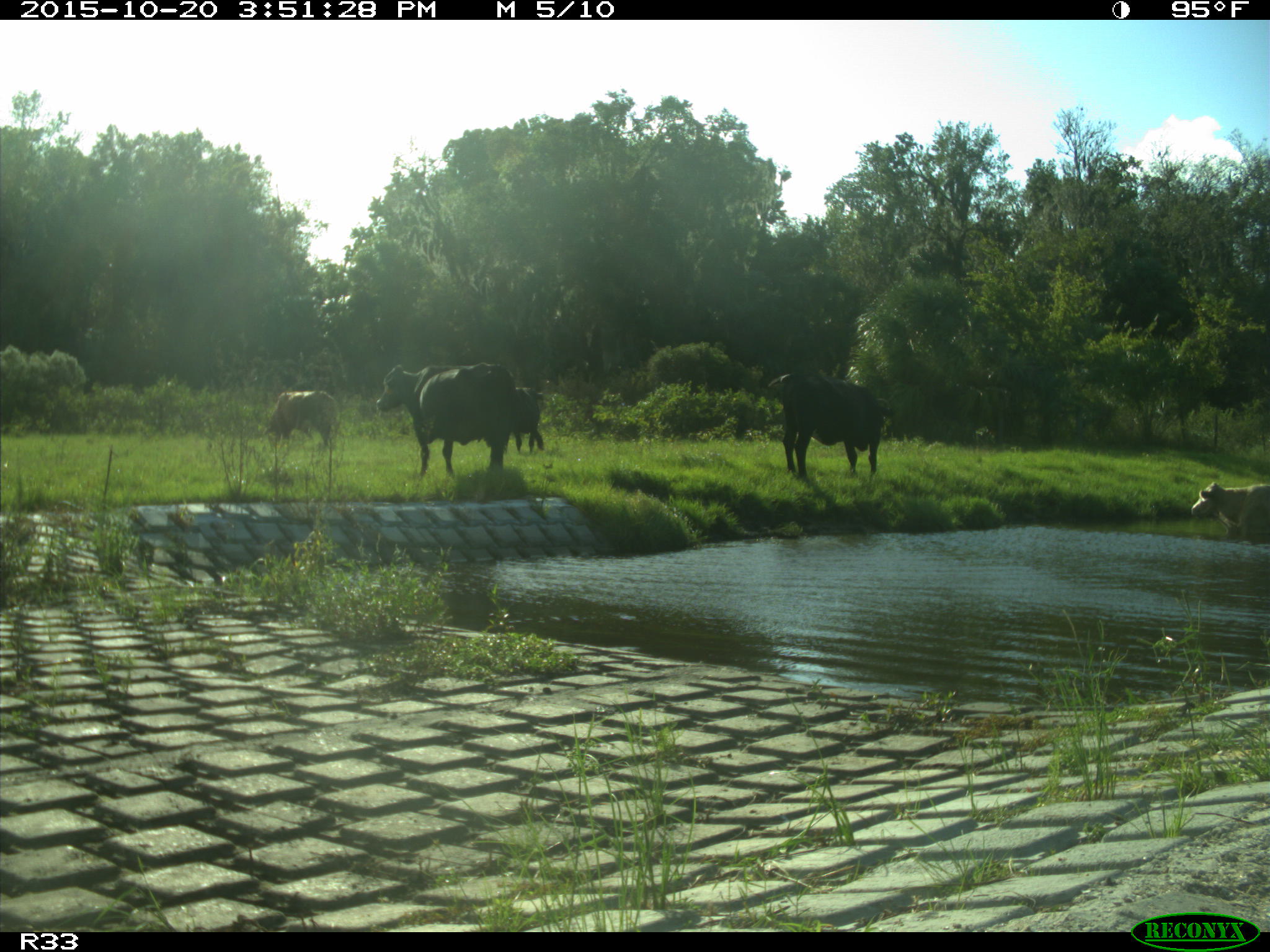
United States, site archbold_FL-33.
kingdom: Animalia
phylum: Chordata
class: Mammalia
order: Artiodactyla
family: Bovidae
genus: Bos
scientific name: Bos taurus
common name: domestic cow